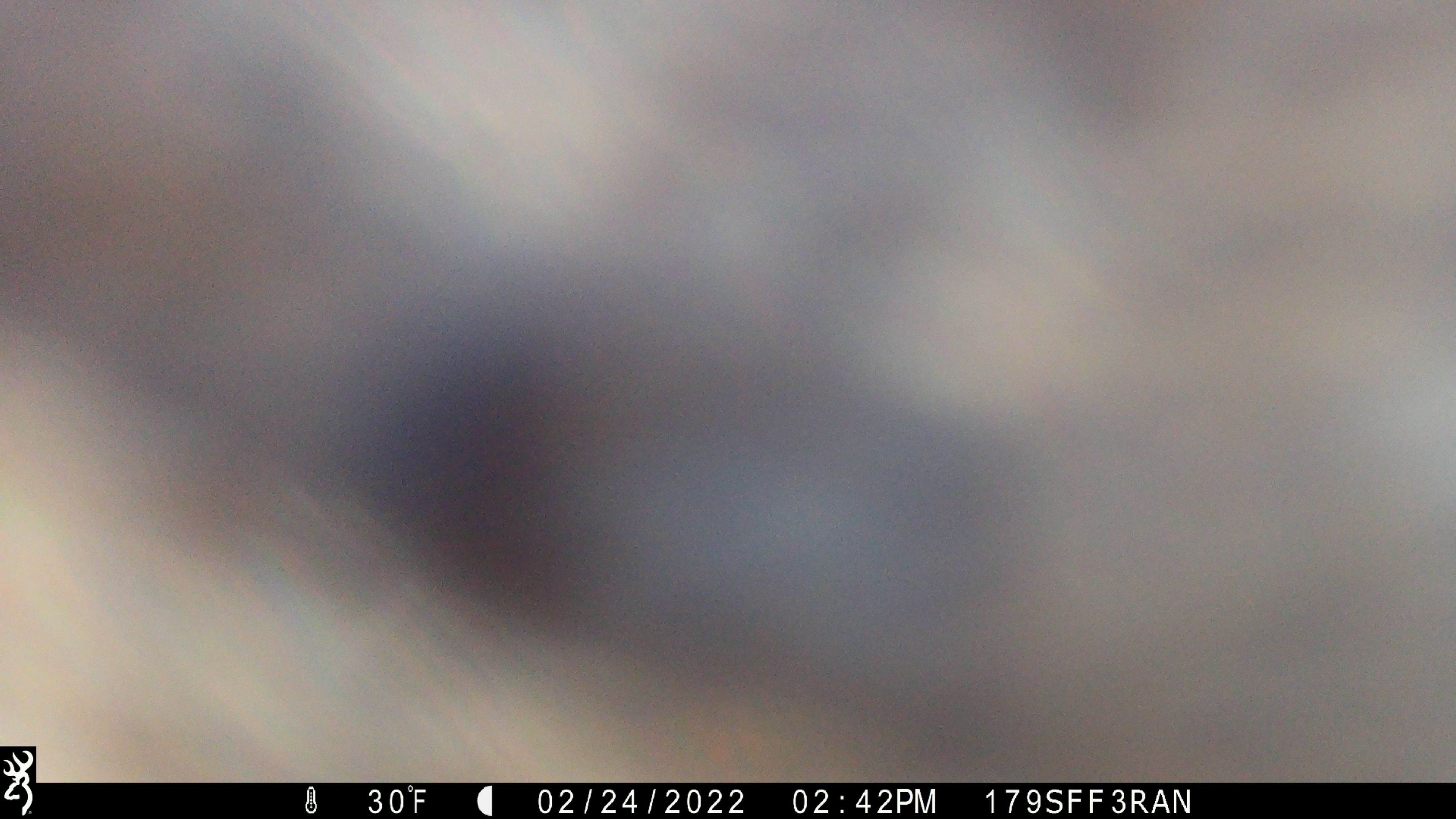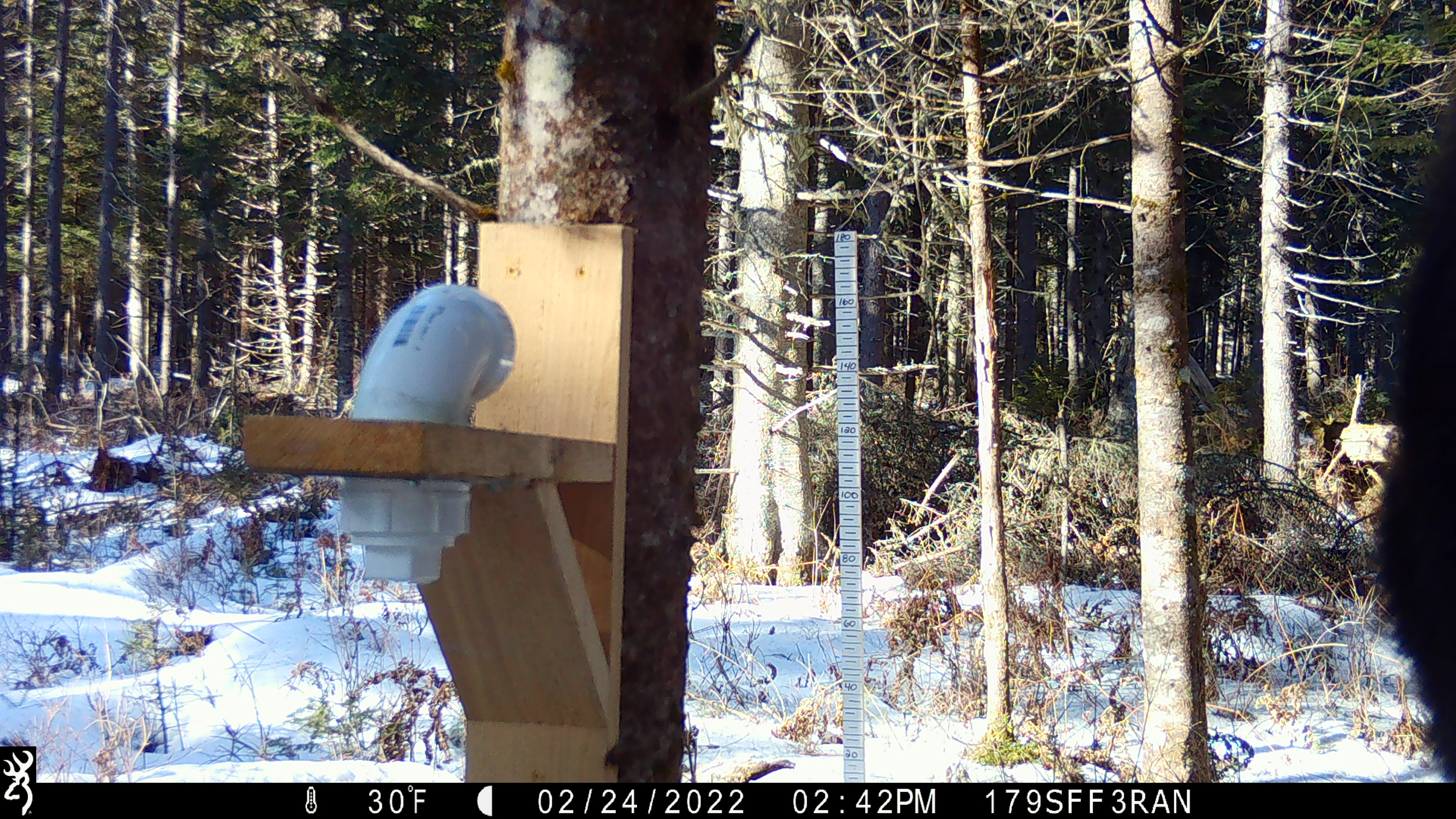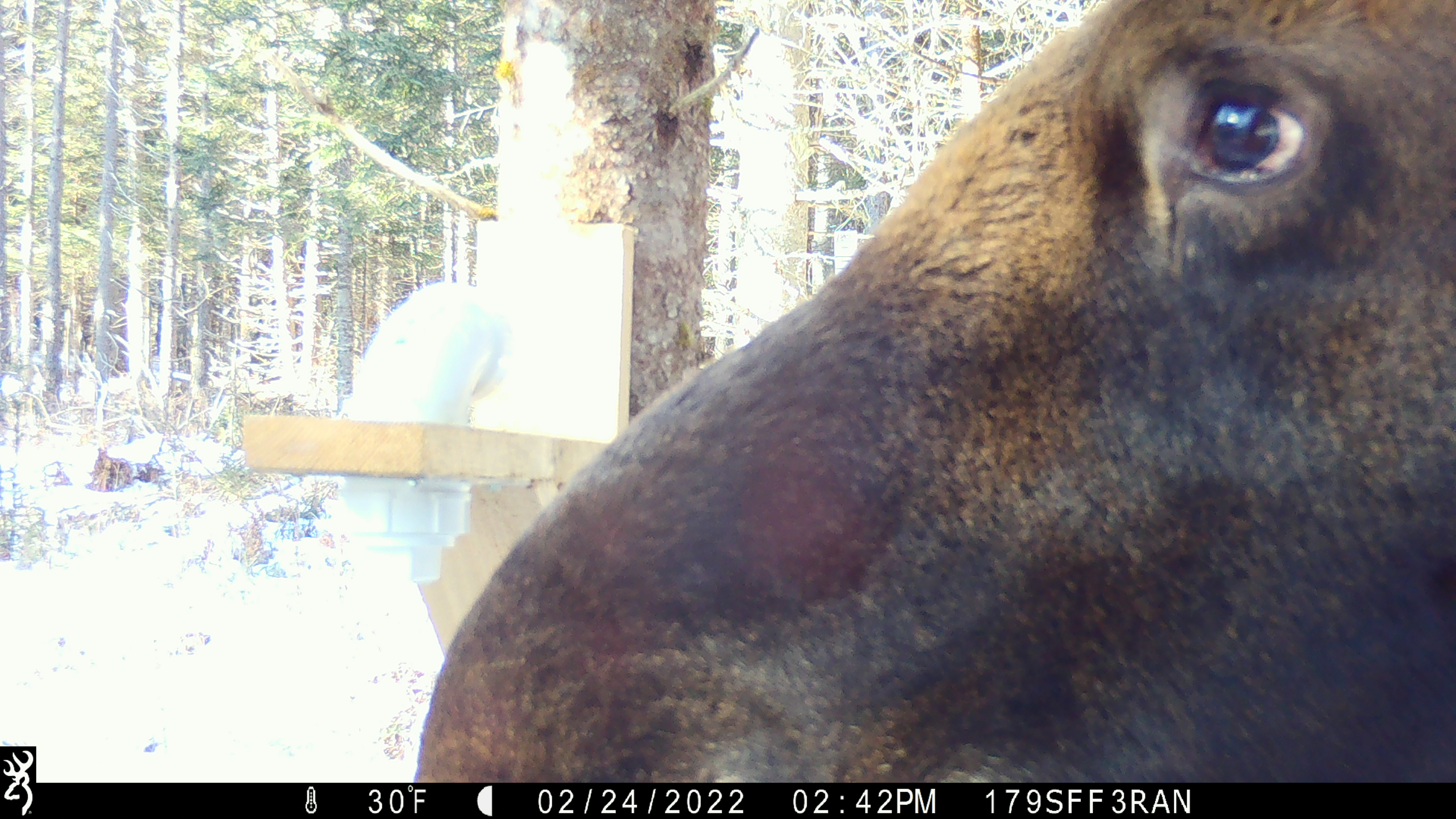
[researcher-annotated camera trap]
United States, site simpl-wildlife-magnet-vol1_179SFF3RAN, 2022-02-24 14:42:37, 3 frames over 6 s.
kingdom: Animalia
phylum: Chordata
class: Mammalia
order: Artiodactyla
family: Cervidae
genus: Alces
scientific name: Alces alces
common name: moose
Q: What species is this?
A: Moose (Alces alces).